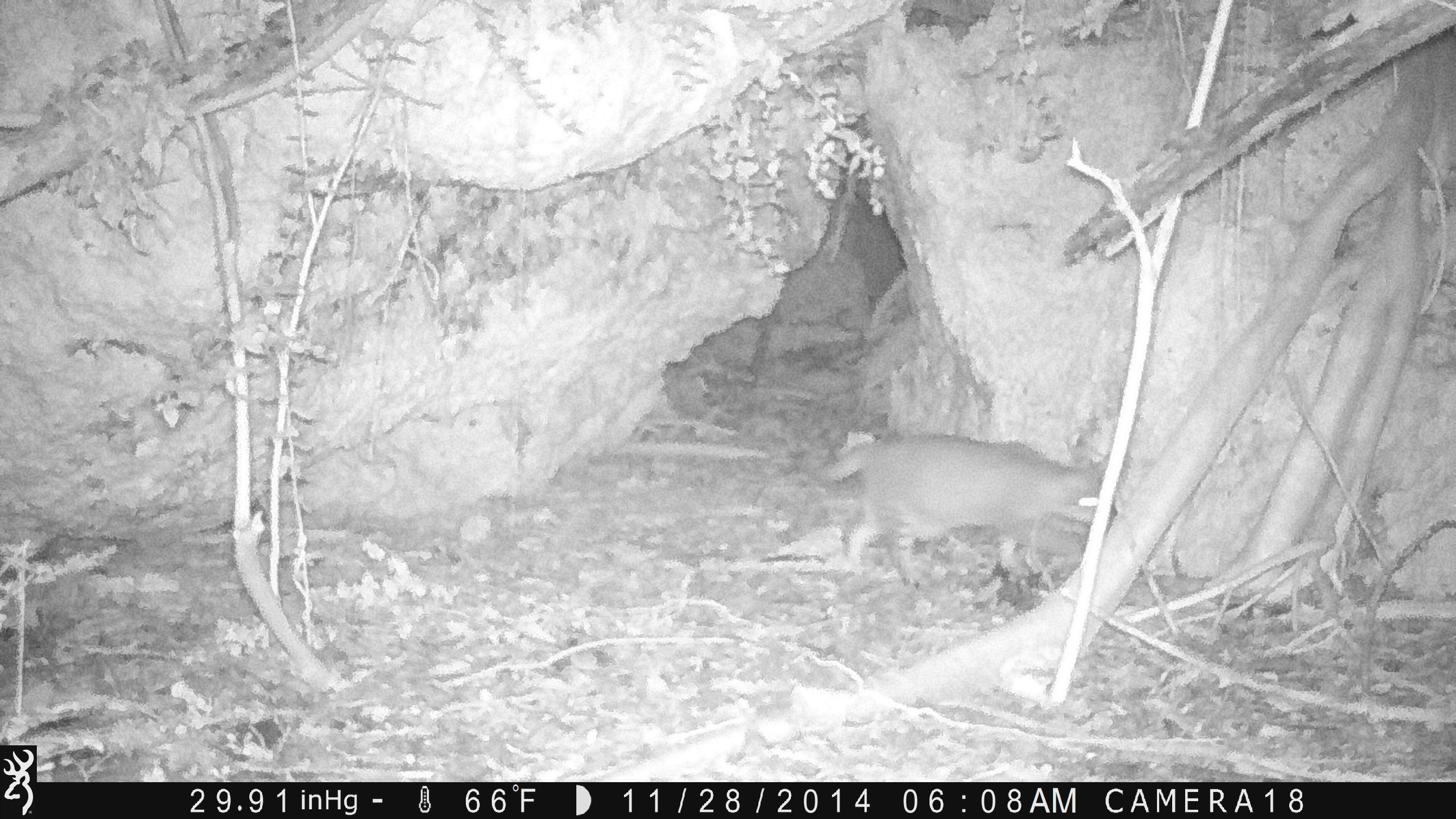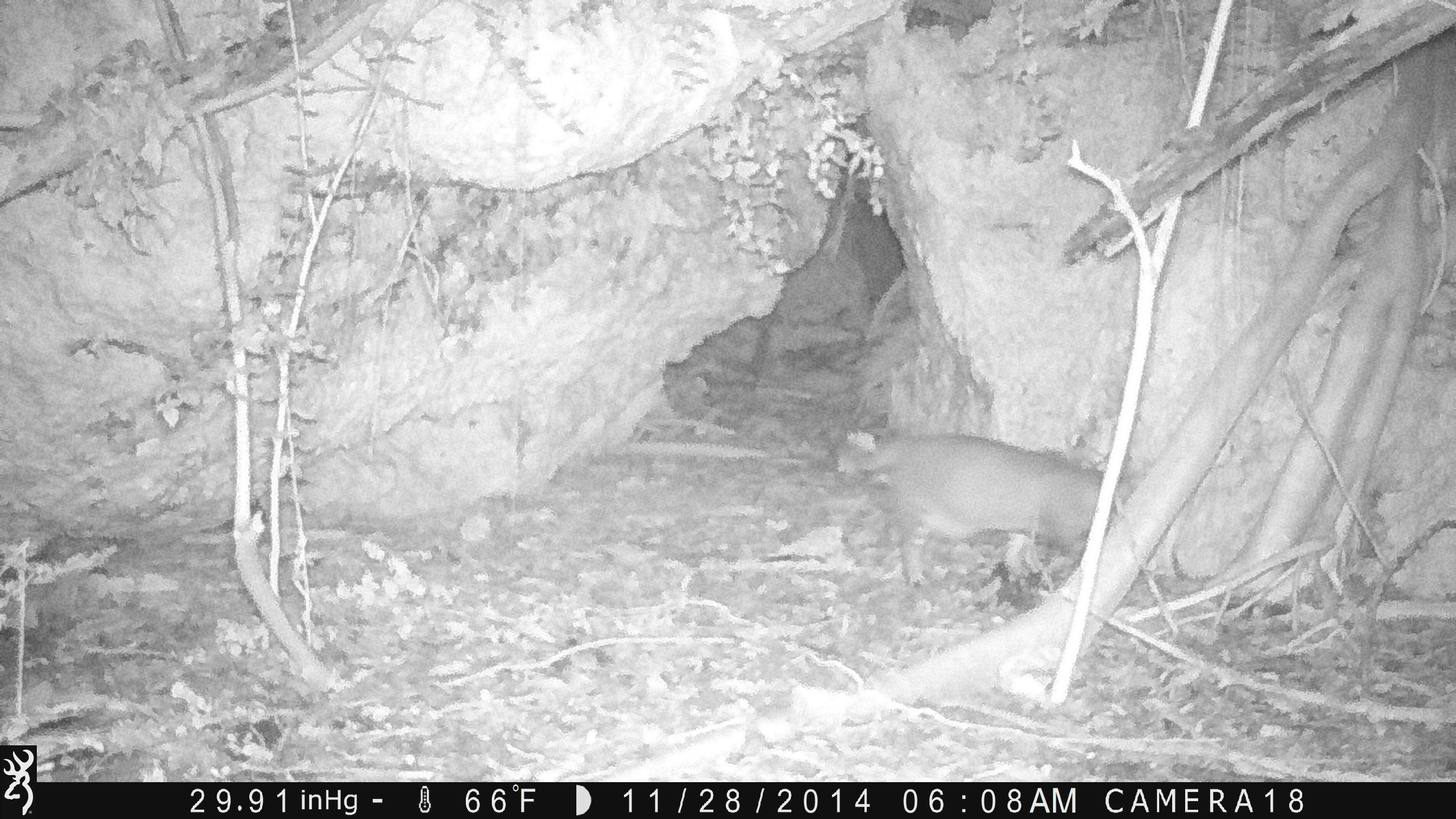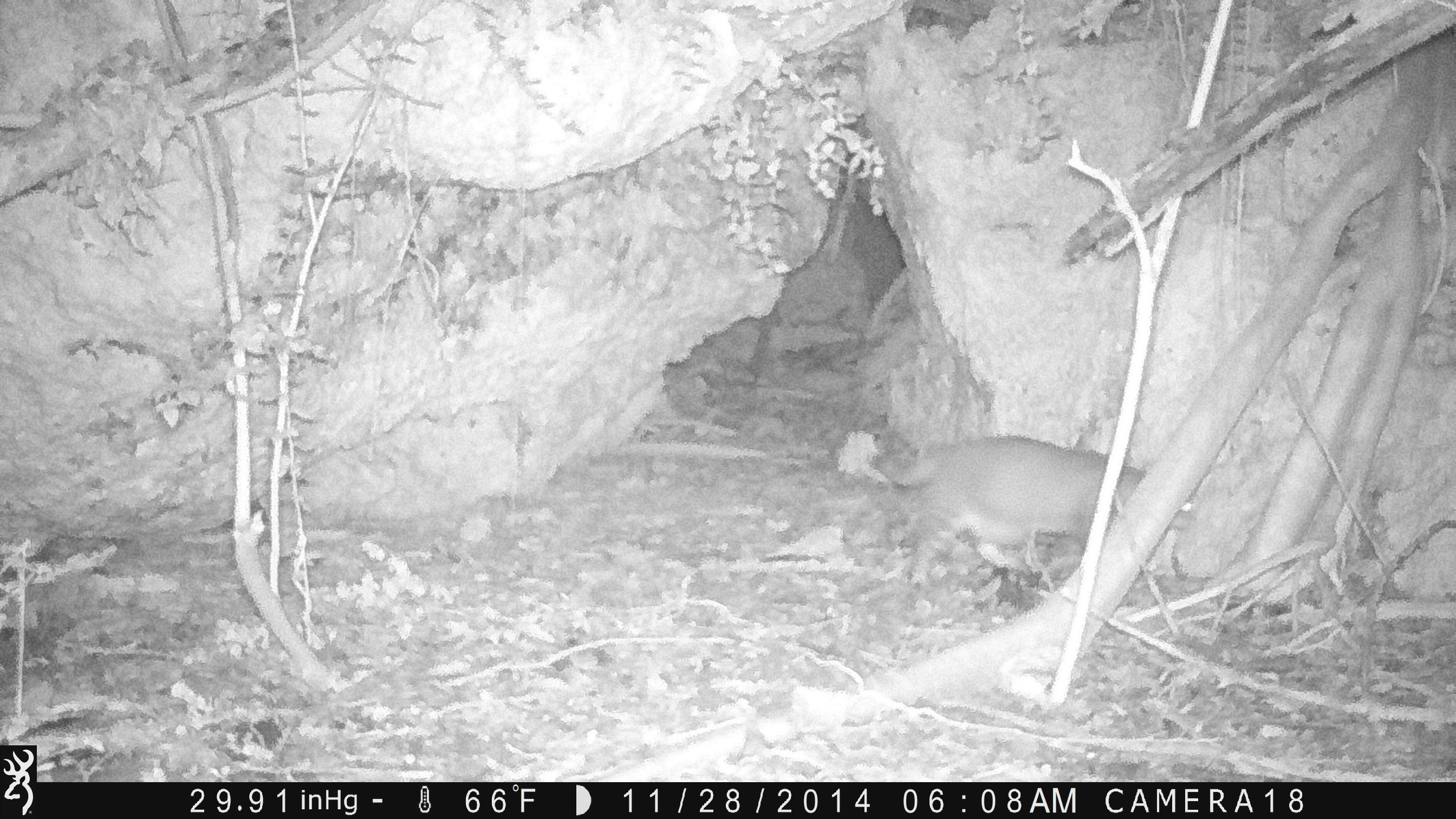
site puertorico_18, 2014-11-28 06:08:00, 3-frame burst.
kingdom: Animalia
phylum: Chordata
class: Mammalia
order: Carnivora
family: Felidae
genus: Felis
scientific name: Felis catus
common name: cat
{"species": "cat (Felis catus)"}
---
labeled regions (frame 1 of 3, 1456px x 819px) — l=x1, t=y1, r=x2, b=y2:
cat: l=822, t=431, r=1116, b=595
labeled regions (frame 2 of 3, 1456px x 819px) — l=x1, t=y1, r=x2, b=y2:
cat: l=840, t=428, r=1130, b=596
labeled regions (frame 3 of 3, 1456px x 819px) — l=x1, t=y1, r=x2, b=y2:
cat: l=891, t=435, r=1151, b=599